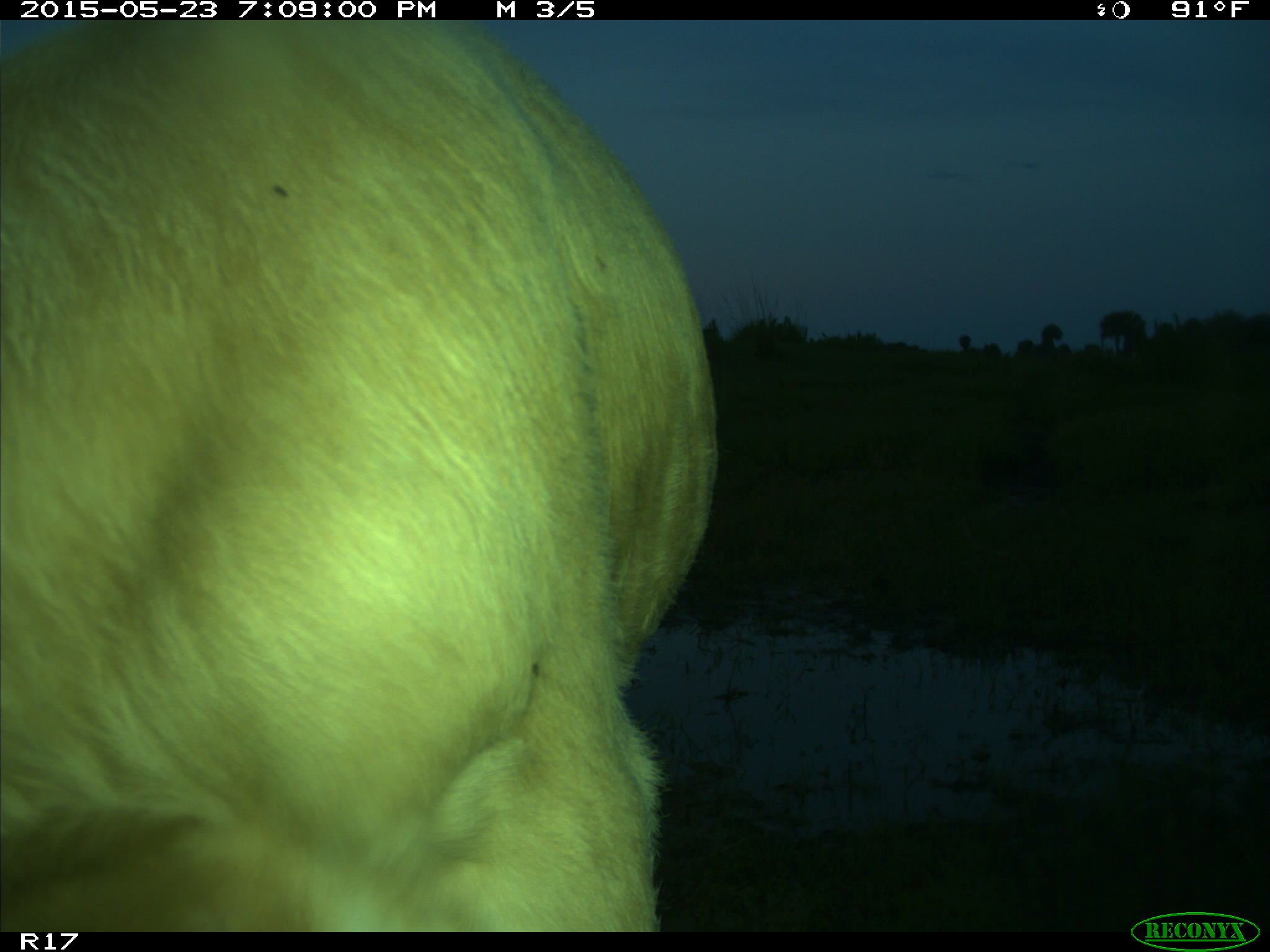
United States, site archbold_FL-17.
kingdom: Animalia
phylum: Chordata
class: Mammalia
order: Artiodactyla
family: Bovidae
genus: Bos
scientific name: Bos taurus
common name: domestic cow